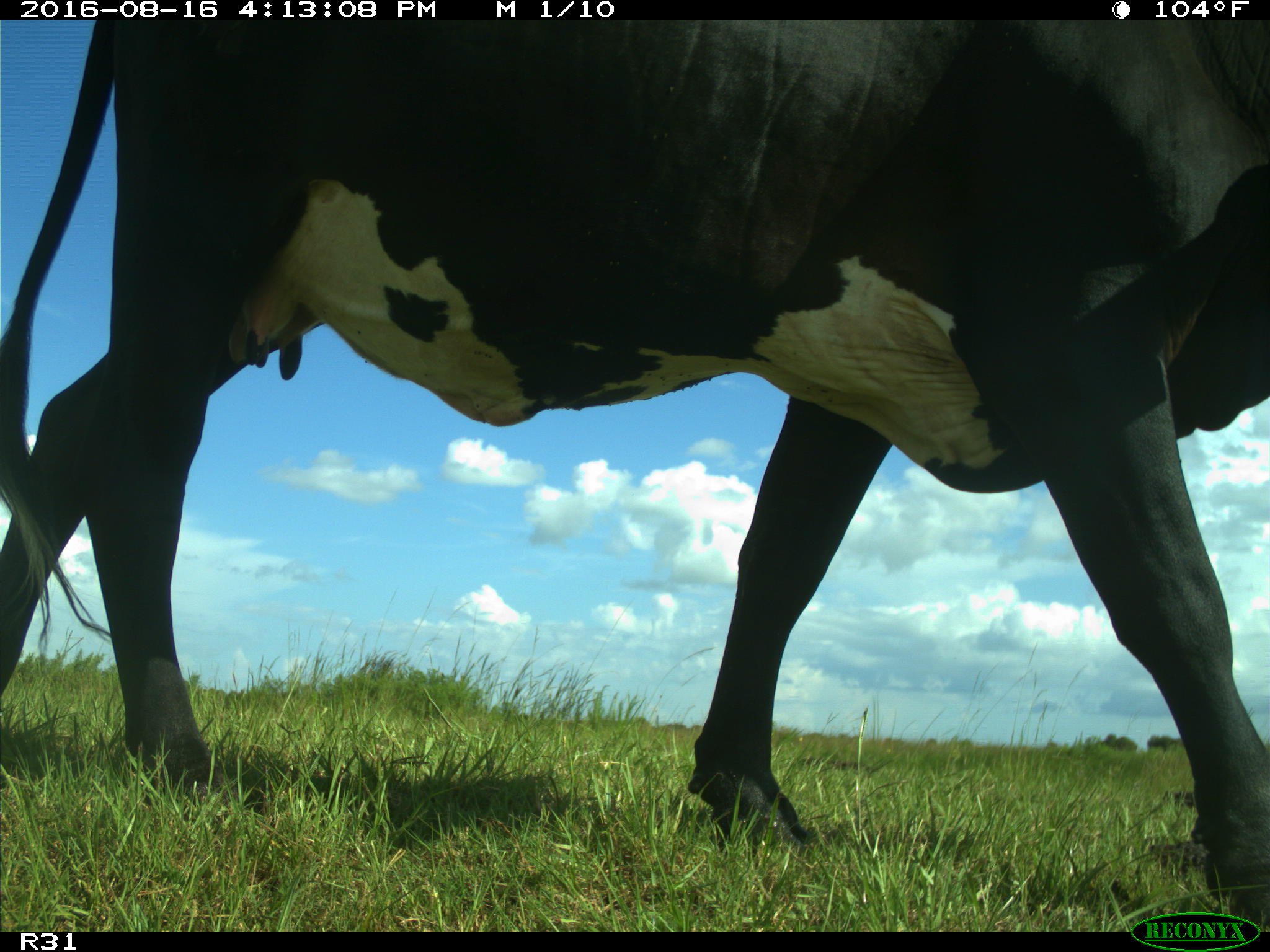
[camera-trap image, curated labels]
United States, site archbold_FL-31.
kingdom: Animalia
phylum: Chordata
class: Mammalia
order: Artiodactyla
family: Bovidae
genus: Bos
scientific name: Bos taurus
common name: domestic cow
Bos taurus (domestic cow).